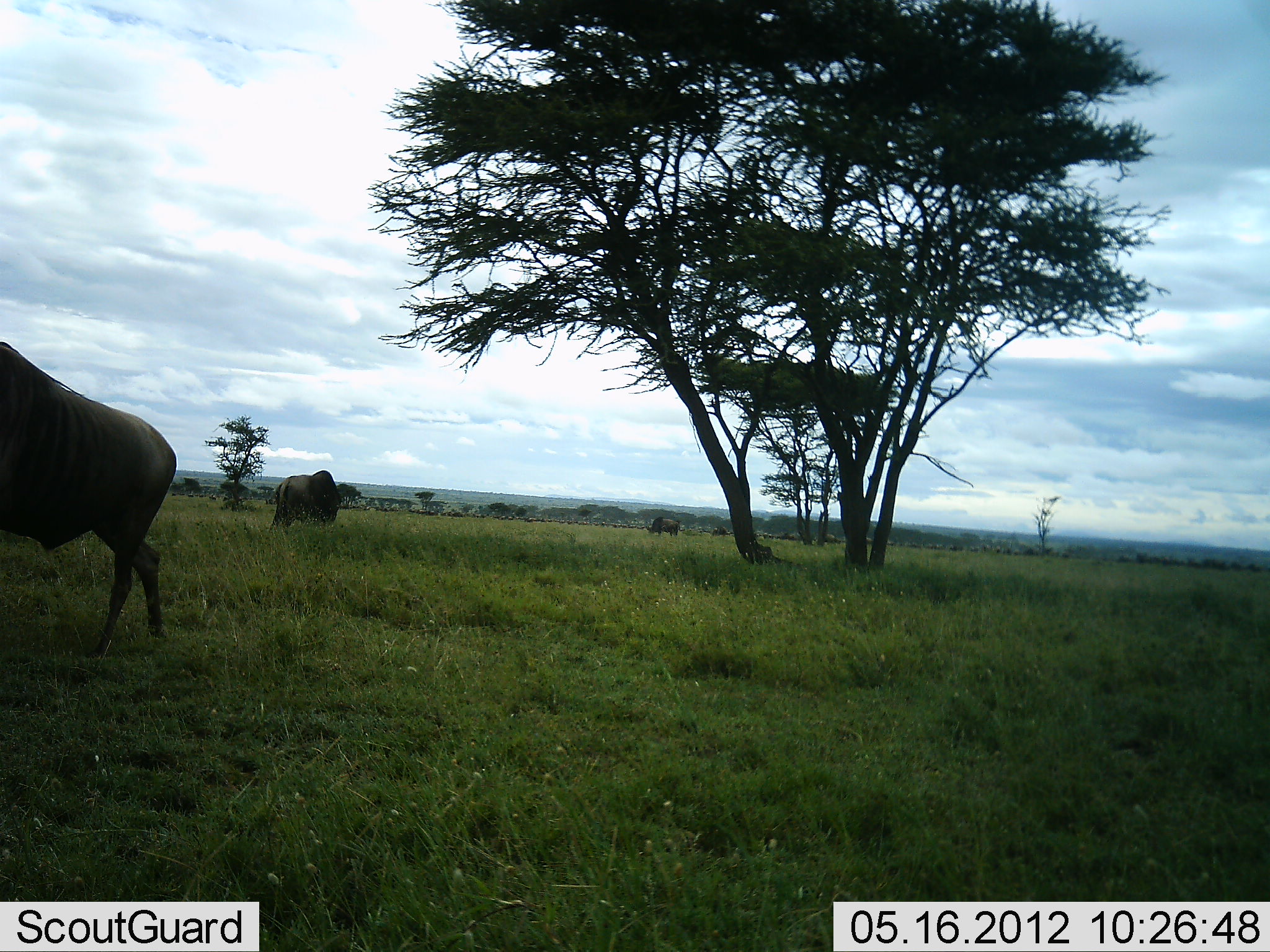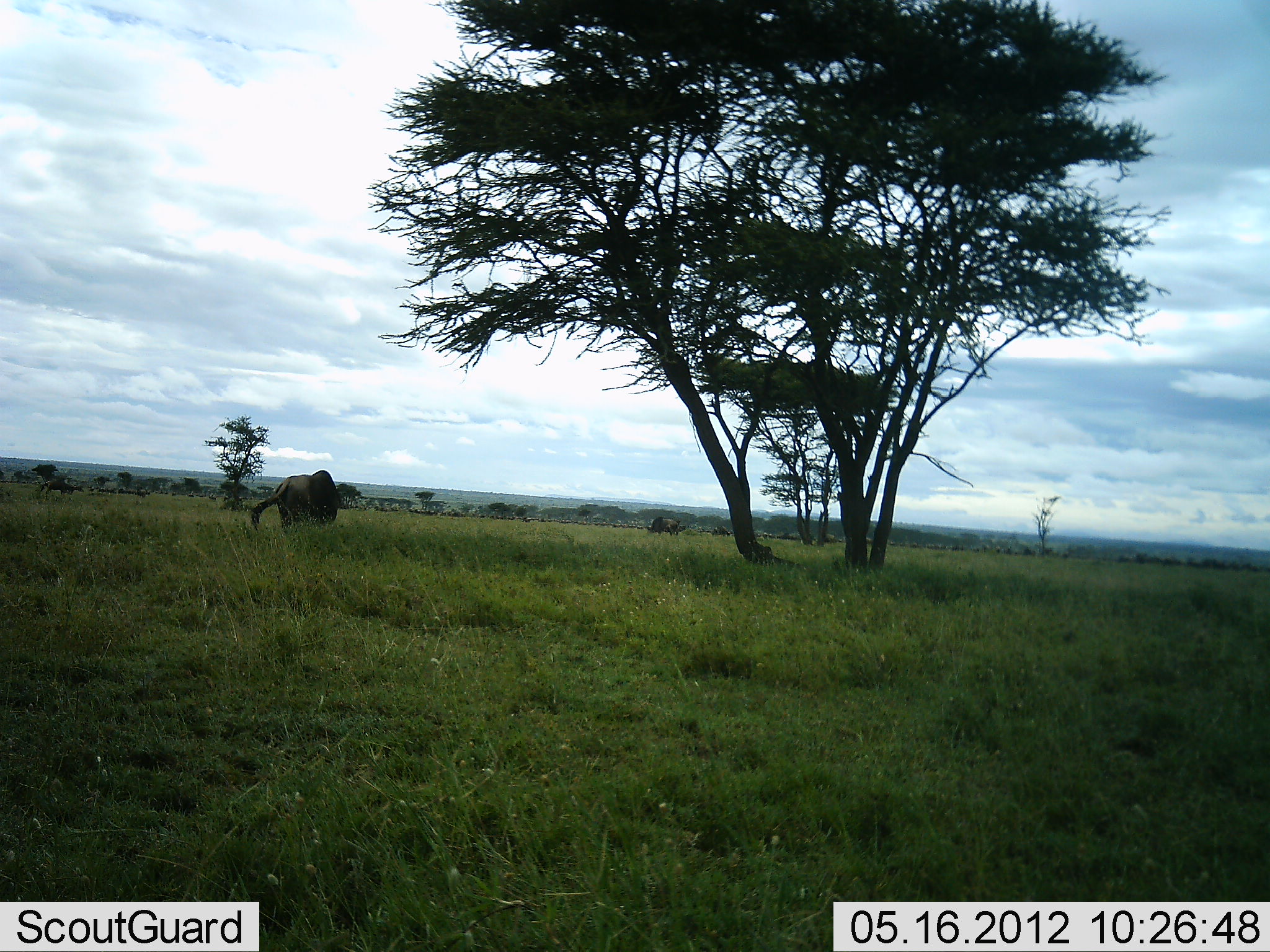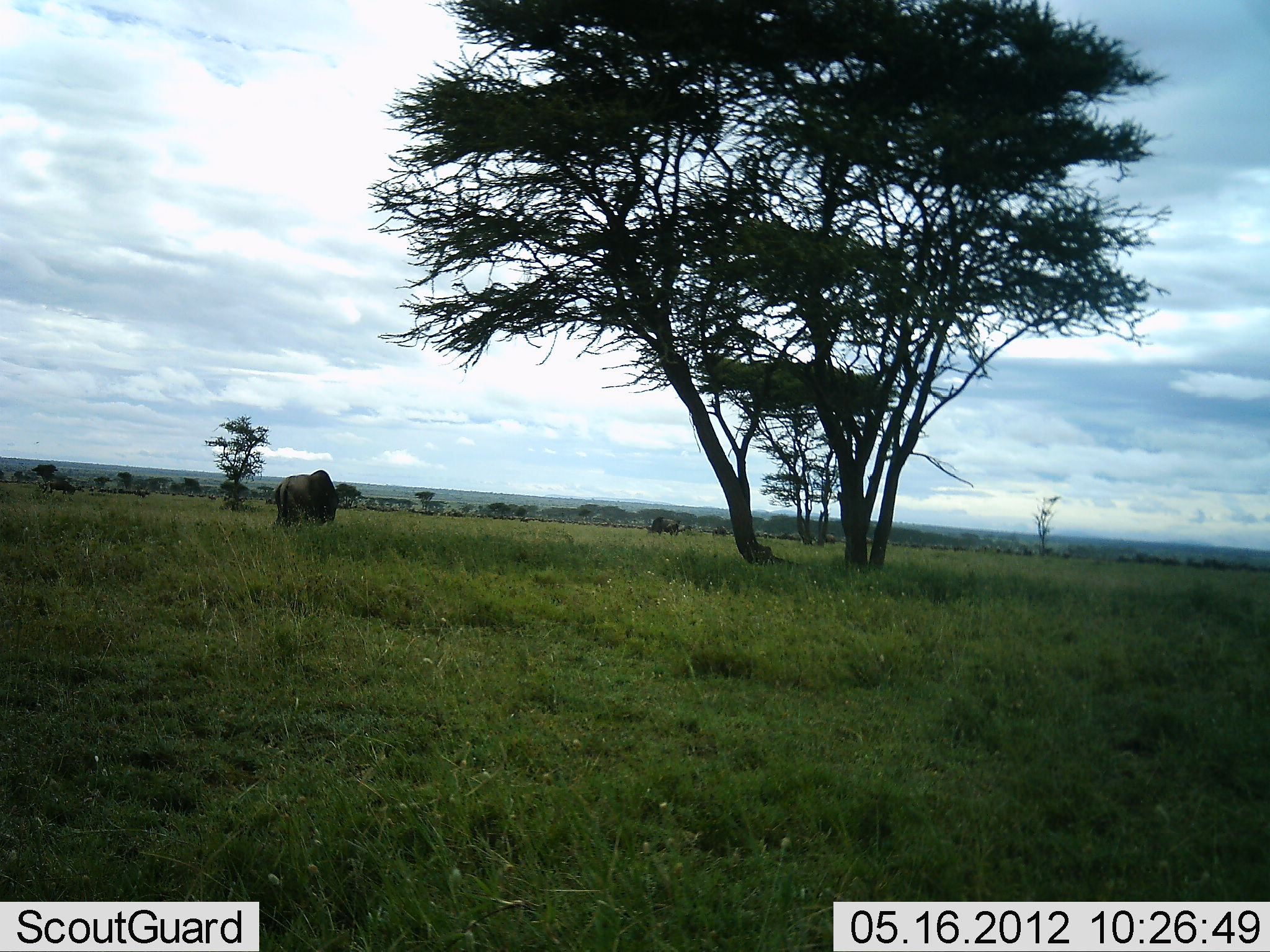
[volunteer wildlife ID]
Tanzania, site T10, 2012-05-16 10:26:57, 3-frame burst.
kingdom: Animalia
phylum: Chordata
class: Mammalia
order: Artiodactyla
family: Bovidae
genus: Connochaetes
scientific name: Connochaetes taurinus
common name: blue wildebeest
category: wildebeest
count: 3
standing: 67%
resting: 0%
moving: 75%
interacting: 0%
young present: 0%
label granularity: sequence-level